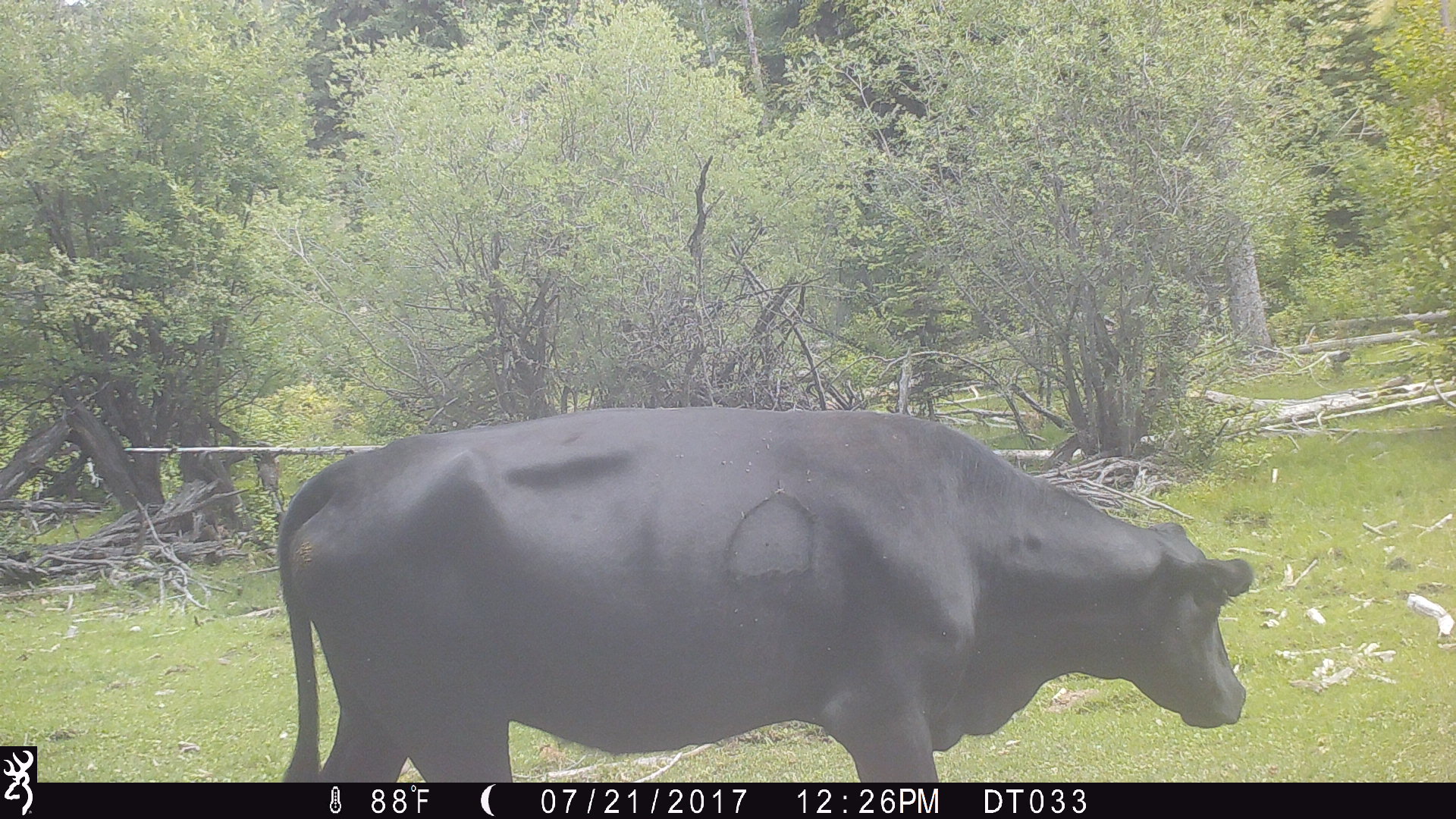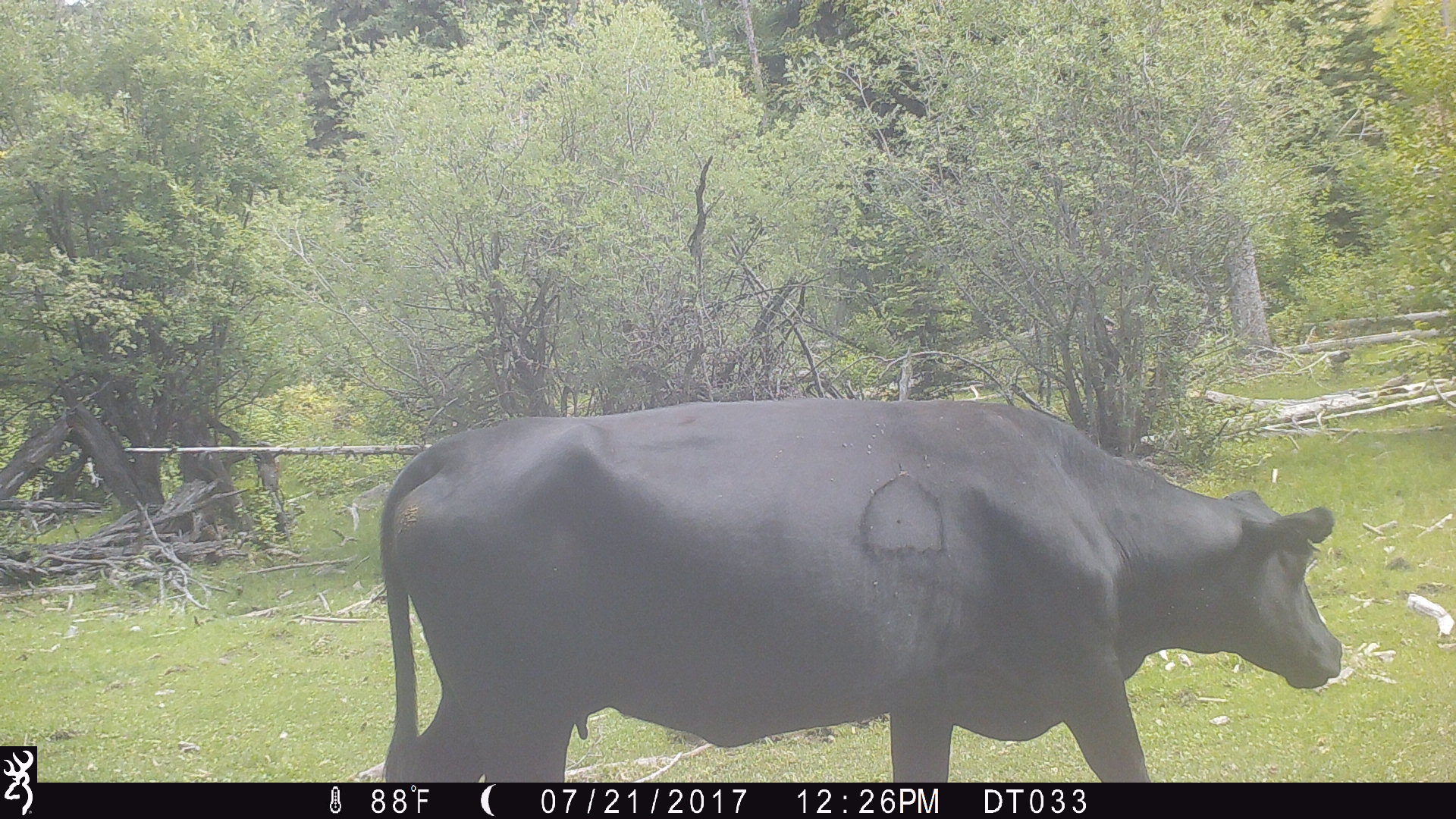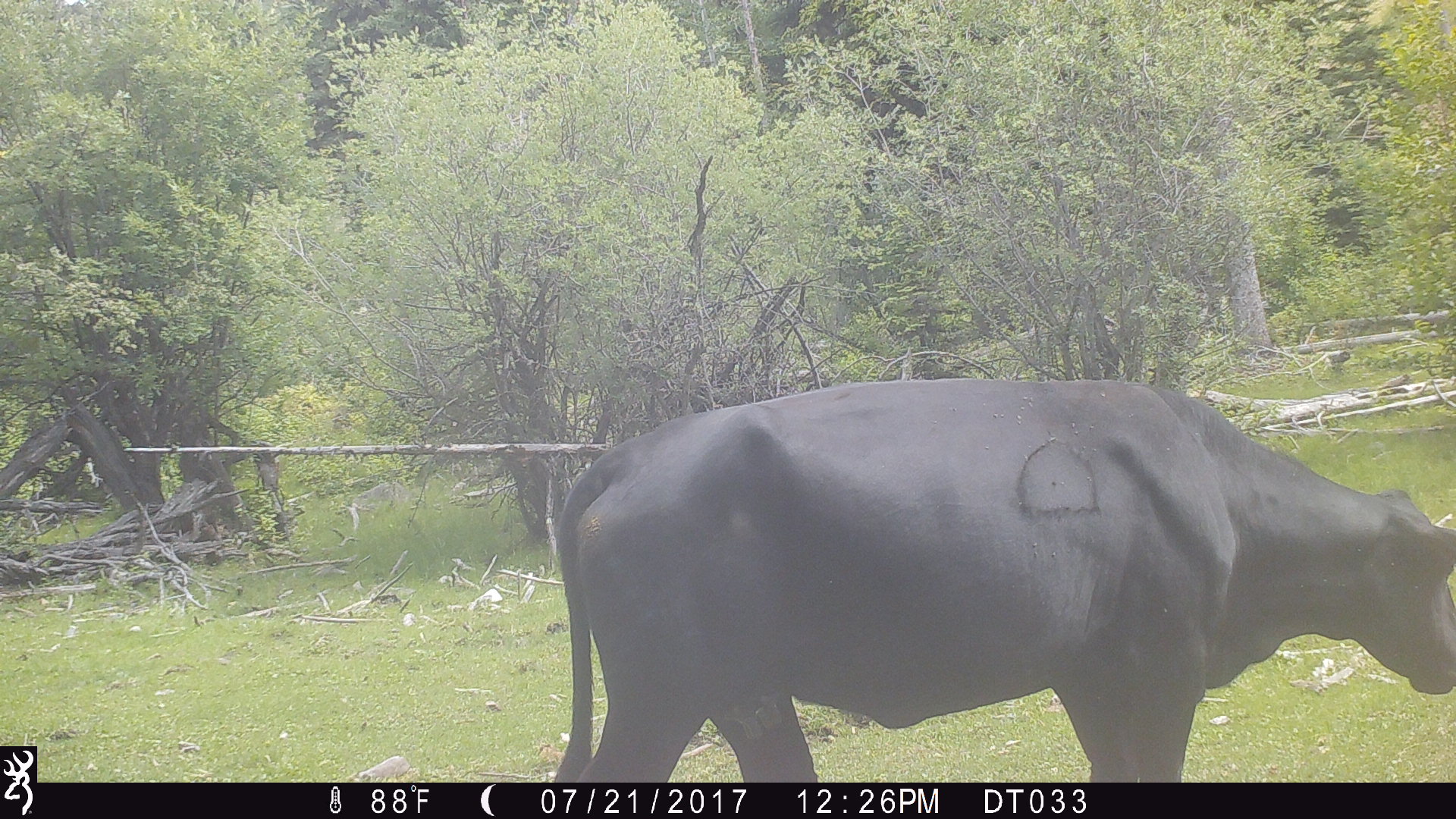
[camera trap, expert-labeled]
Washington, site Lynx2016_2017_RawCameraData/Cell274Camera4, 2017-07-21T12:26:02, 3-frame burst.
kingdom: Animalia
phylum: Chordata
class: Mammalia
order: Artiodactyla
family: Bovidae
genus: Bos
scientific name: Bos taurus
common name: domestic cattle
Domestic cattle (Bos taurus). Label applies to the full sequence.